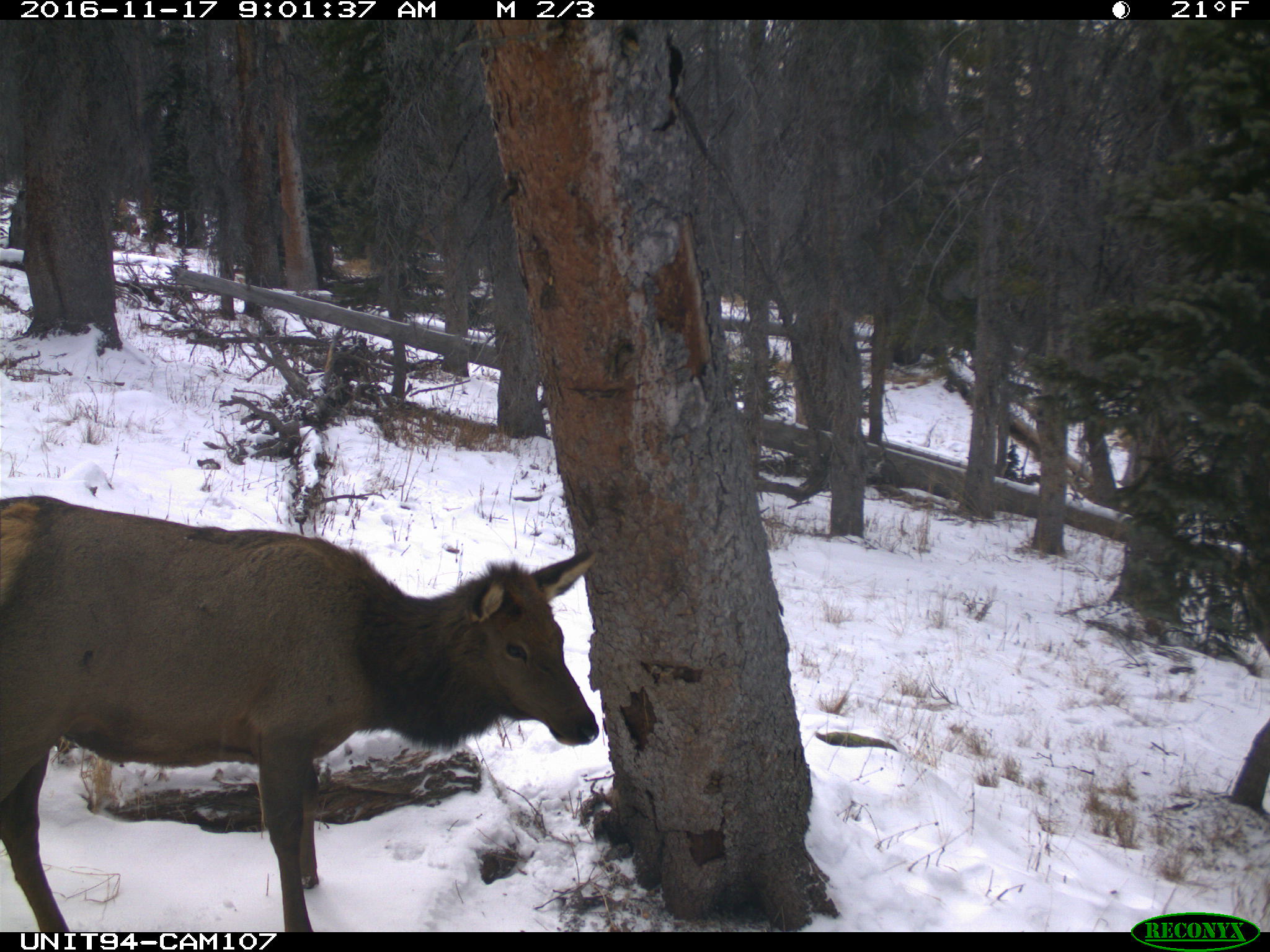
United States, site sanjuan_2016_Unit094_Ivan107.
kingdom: Animalia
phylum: Chordata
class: Mammalia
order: Artiodactyla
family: Cervidae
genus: Cervus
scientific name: Cervus elaphus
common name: red deer